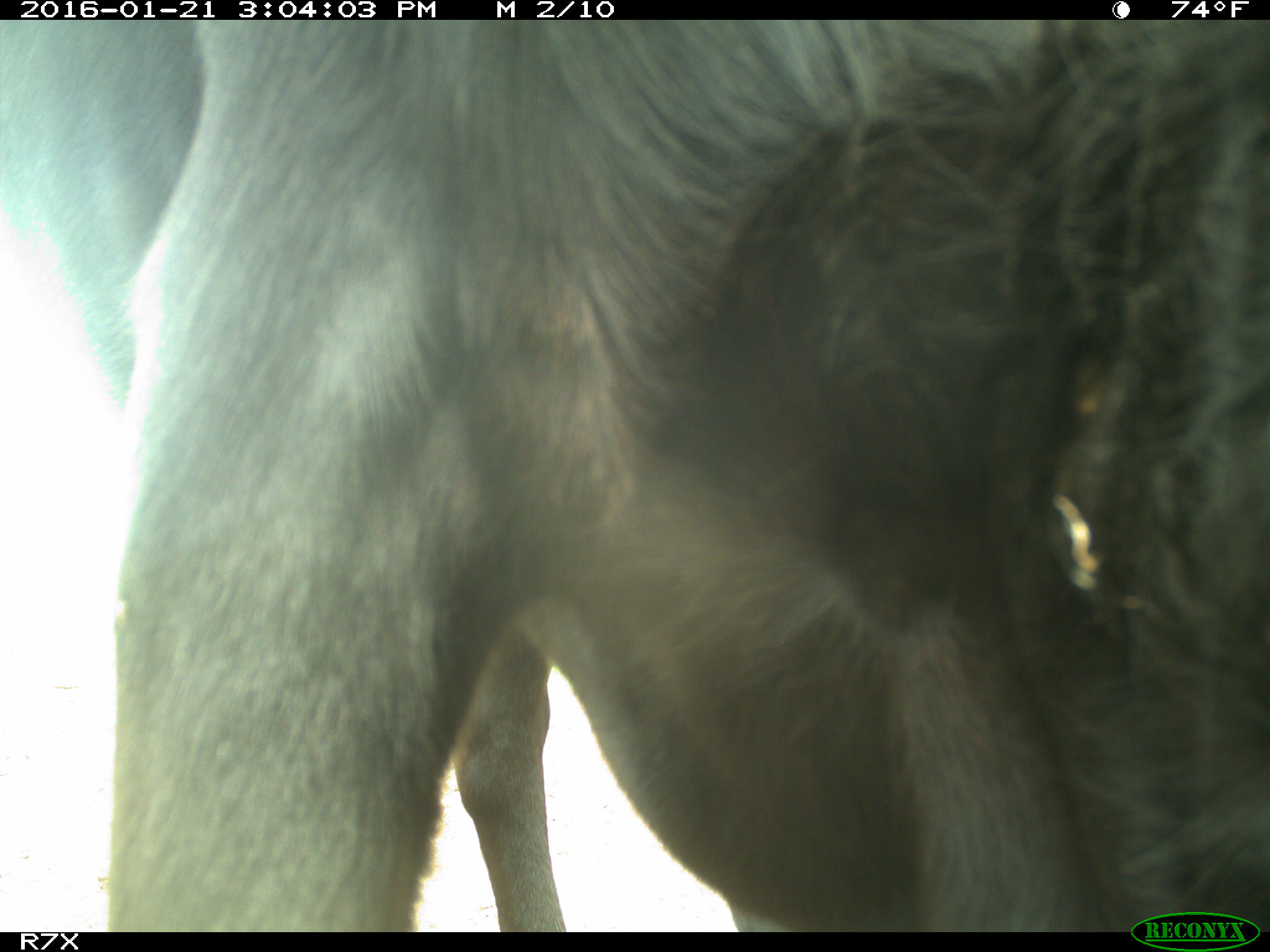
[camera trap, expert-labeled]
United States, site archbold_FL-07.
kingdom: Animalia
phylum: Chordata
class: Mammalia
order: Artiodactyla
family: Bovidae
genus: Bos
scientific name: Bos taurus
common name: domestic cow